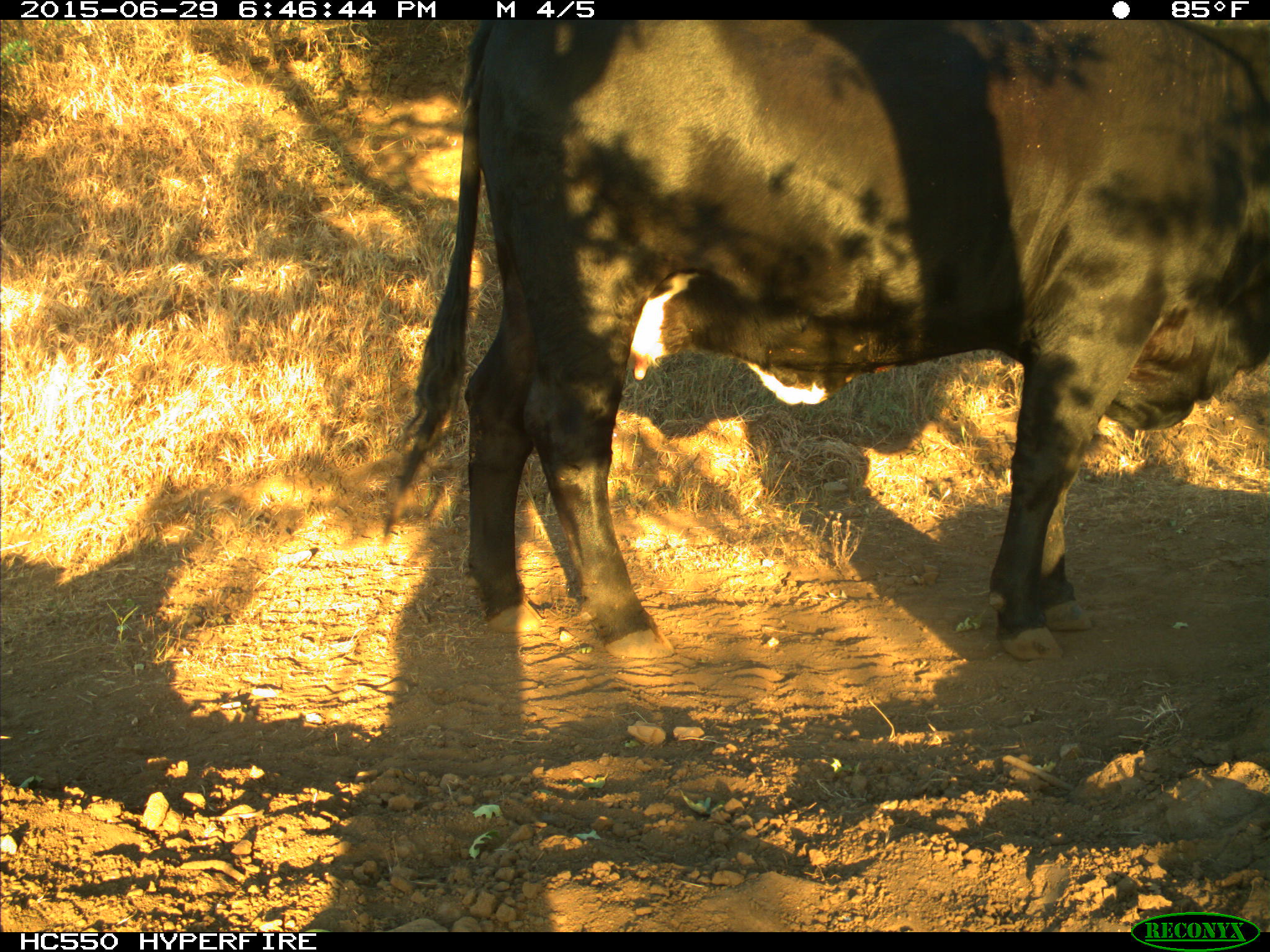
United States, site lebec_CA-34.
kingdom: Animalia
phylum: Chordata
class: Mammalia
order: Artiodactyla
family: Bovidae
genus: Bos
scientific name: Bos taurus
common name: domestic cow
Bos taurus (domestic cow).